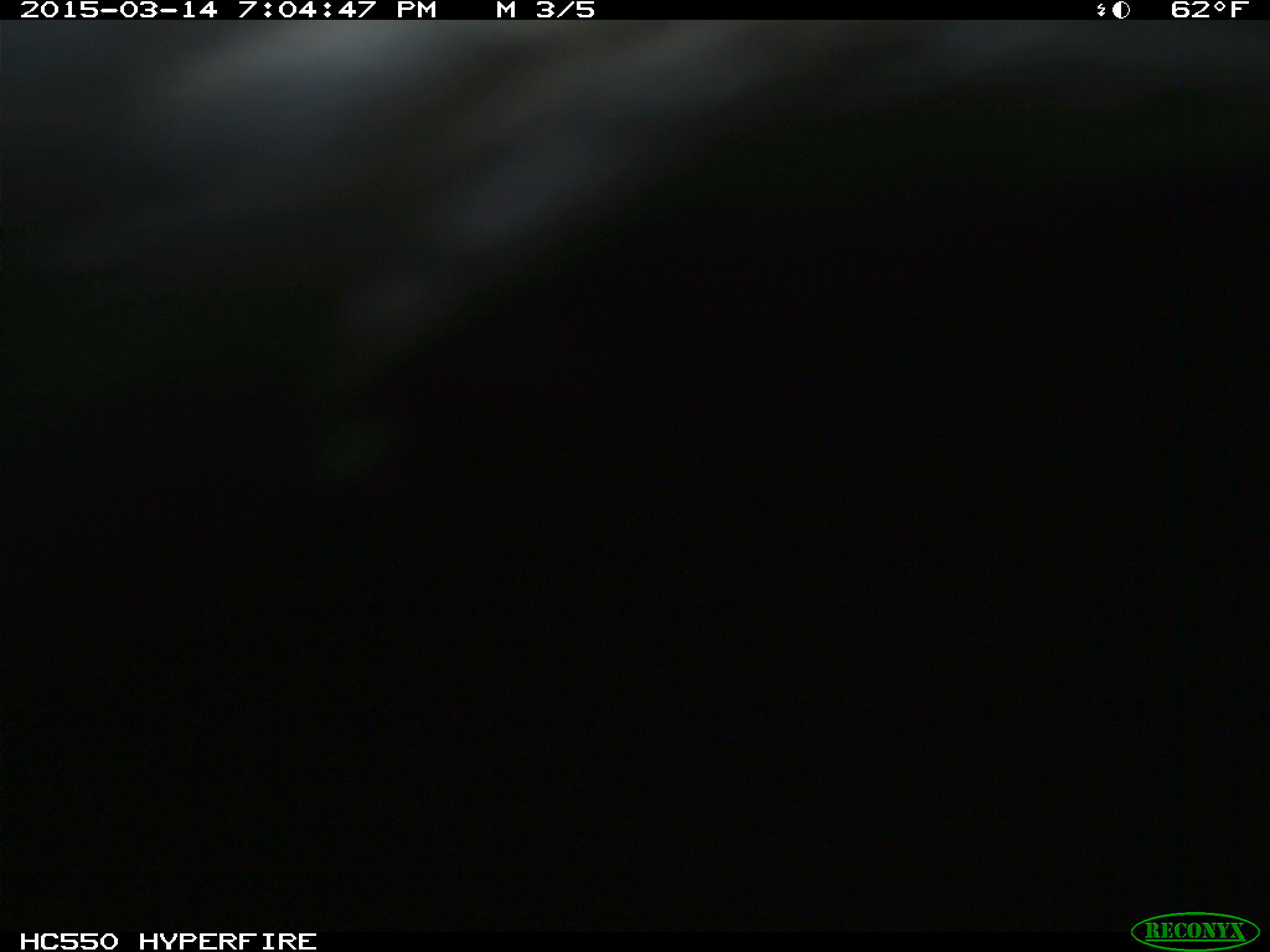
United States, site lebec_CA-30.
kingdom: Animalia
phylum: Chordata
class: Mammalia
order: Artiodactyla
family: Bovidae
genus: Bos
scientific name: Bos taurus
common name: domestic cow